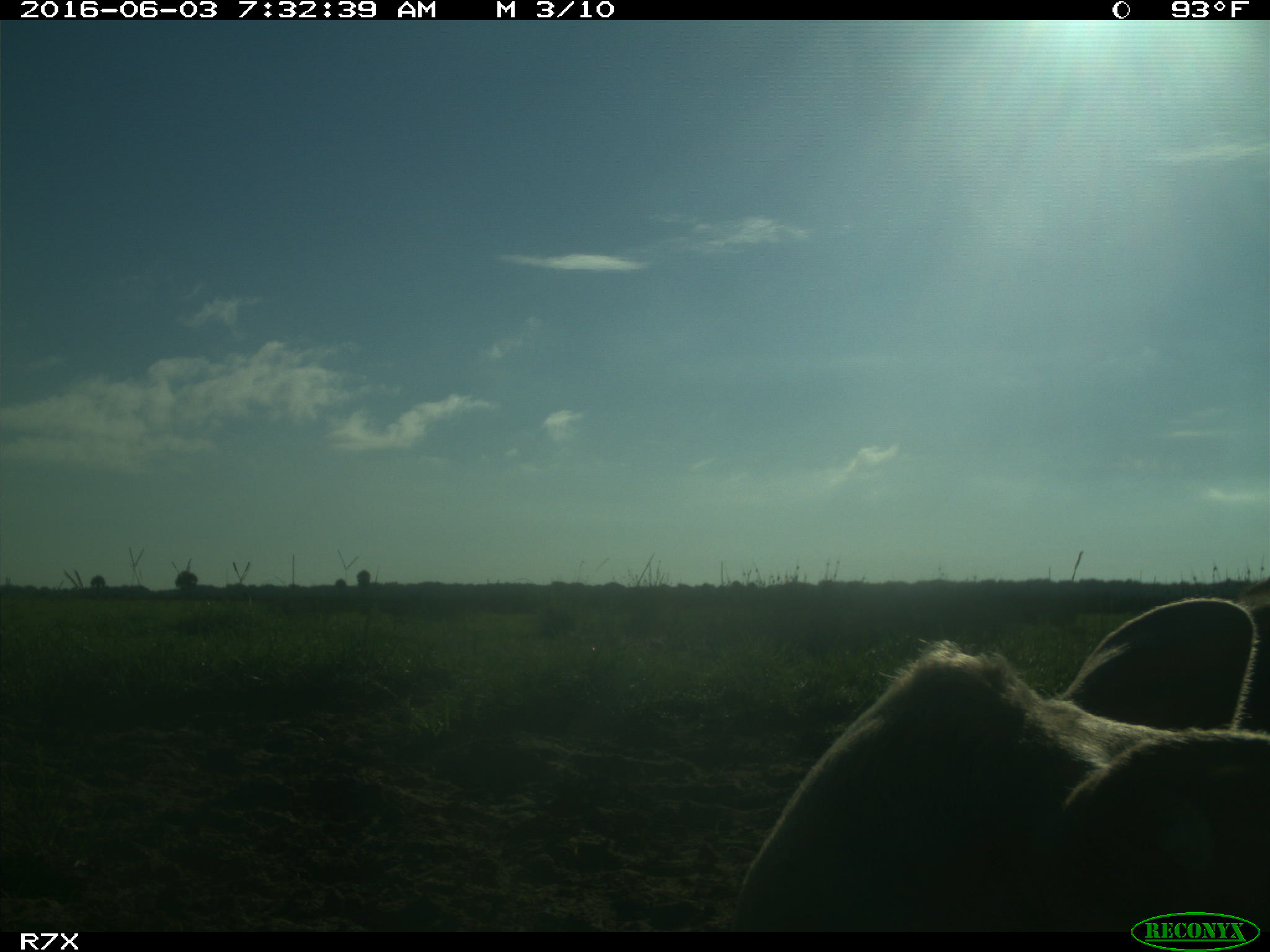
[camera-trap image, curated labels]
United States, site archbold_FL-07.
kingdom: Animalia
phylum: Chordata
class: Mammalia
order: Artiodactyla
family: Bovidae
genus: Bos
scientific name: Bos taurus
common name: domestic cow